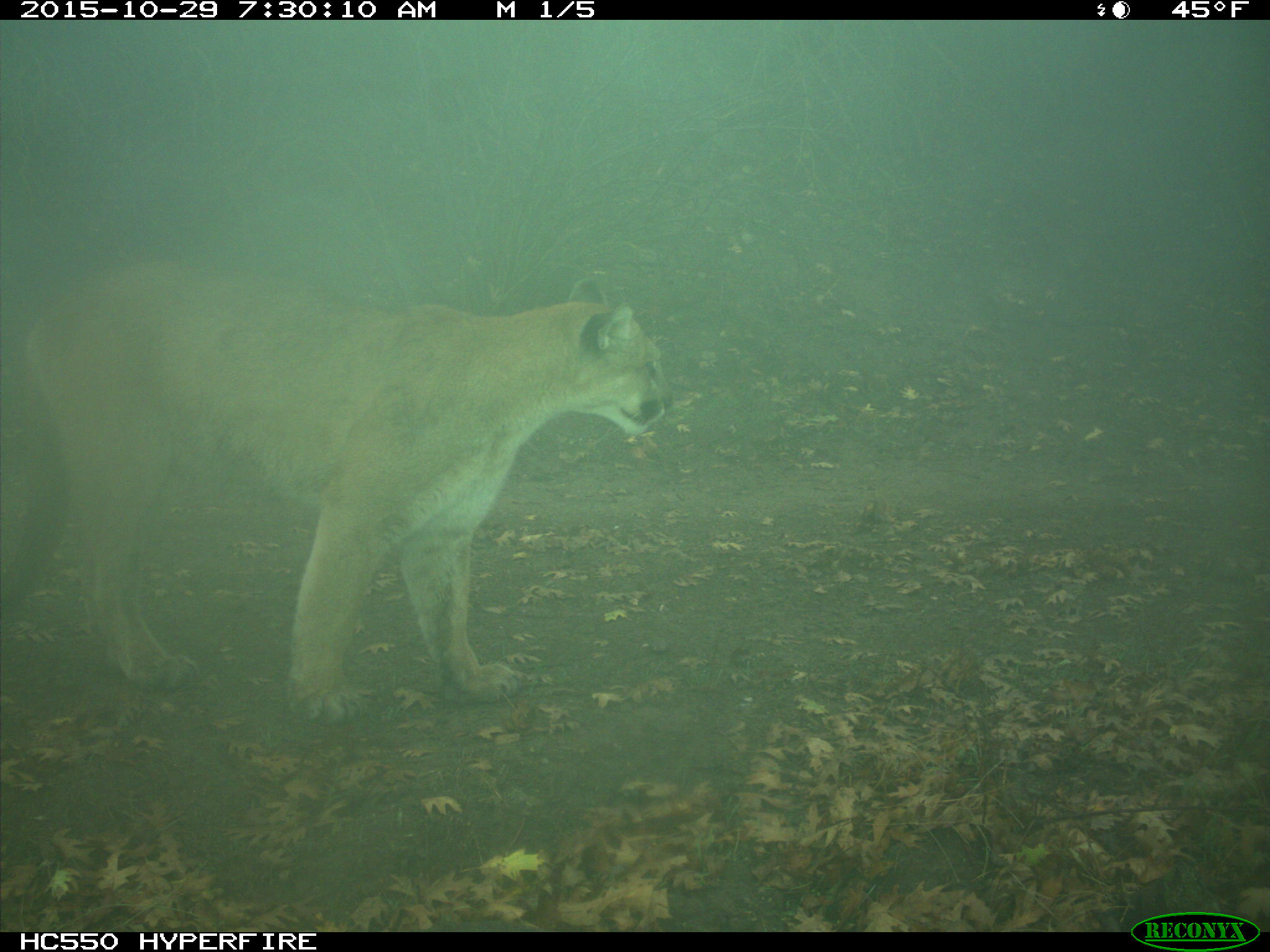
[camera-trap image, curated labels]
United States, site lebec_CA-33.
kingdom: Animalia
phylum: Chordata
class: Mammalia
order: Carnivora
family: Felidae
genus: Puma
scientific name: Puma concolor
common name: mountain lion